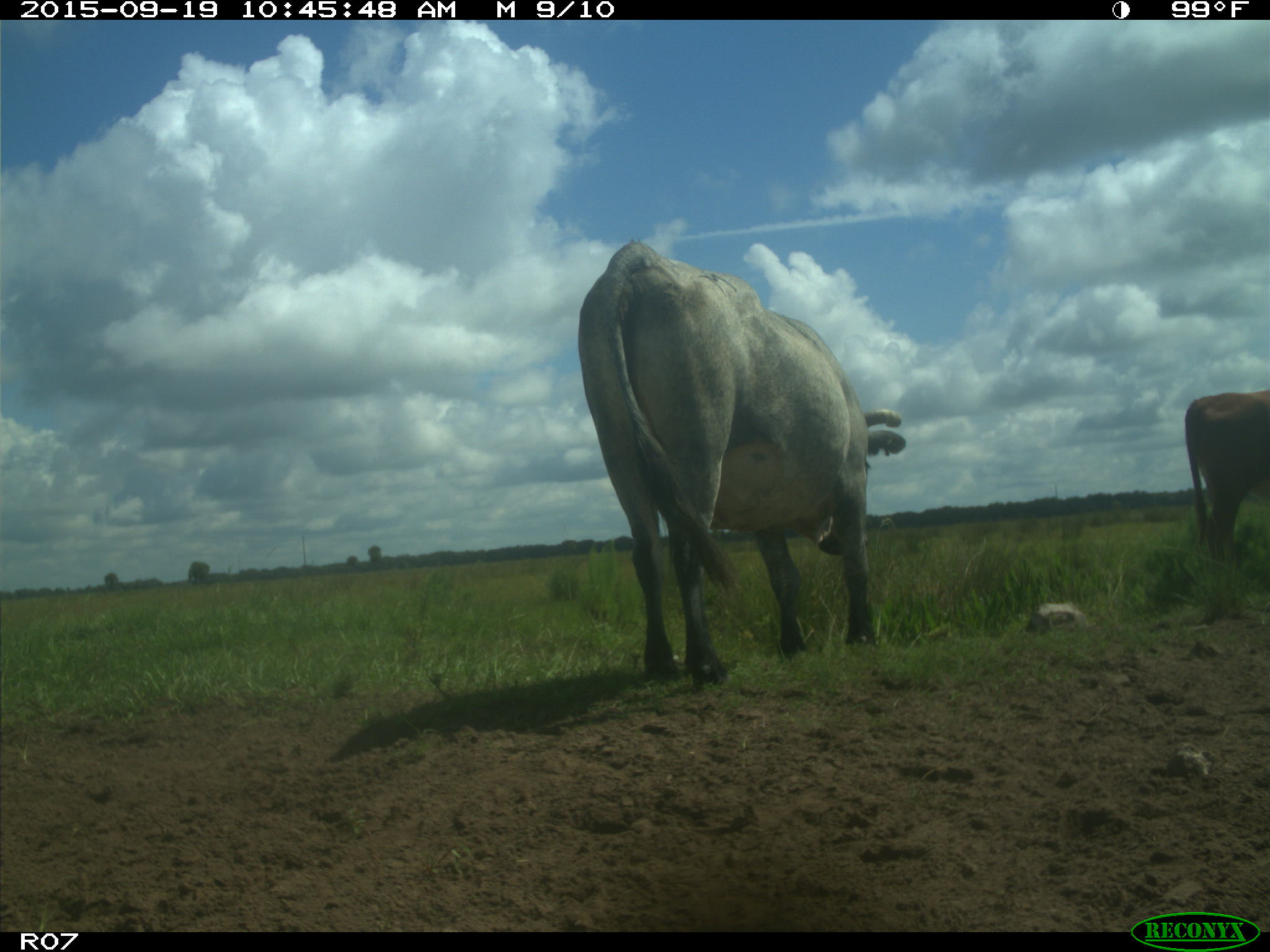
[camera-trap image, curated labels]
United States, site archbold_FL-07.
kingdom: Animalia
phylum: Chordata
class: Mammalia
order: Artiodactyla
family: Bovidae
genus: Bos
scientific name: Bos taurus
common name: domestic cow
Bos taurus (domestic cow).